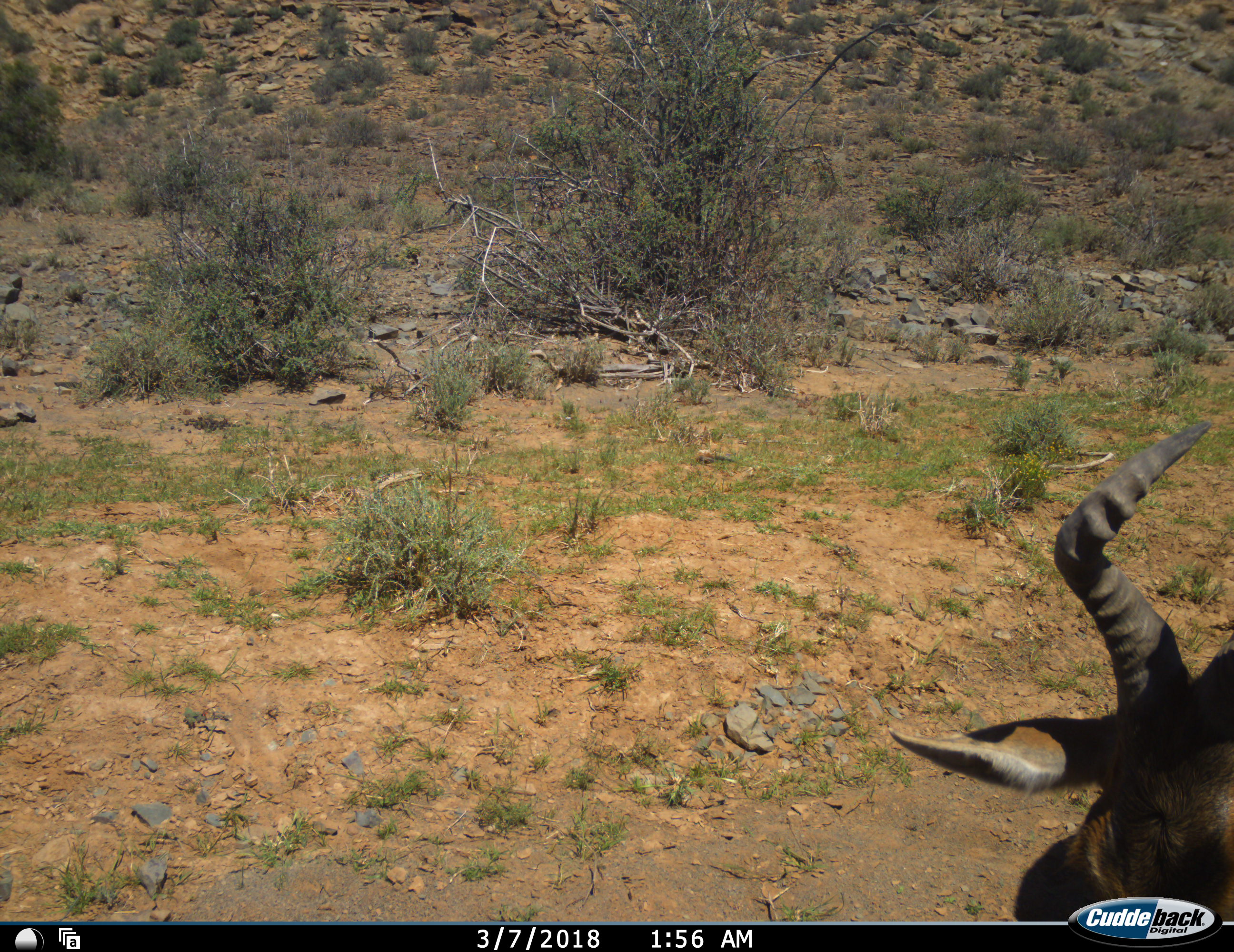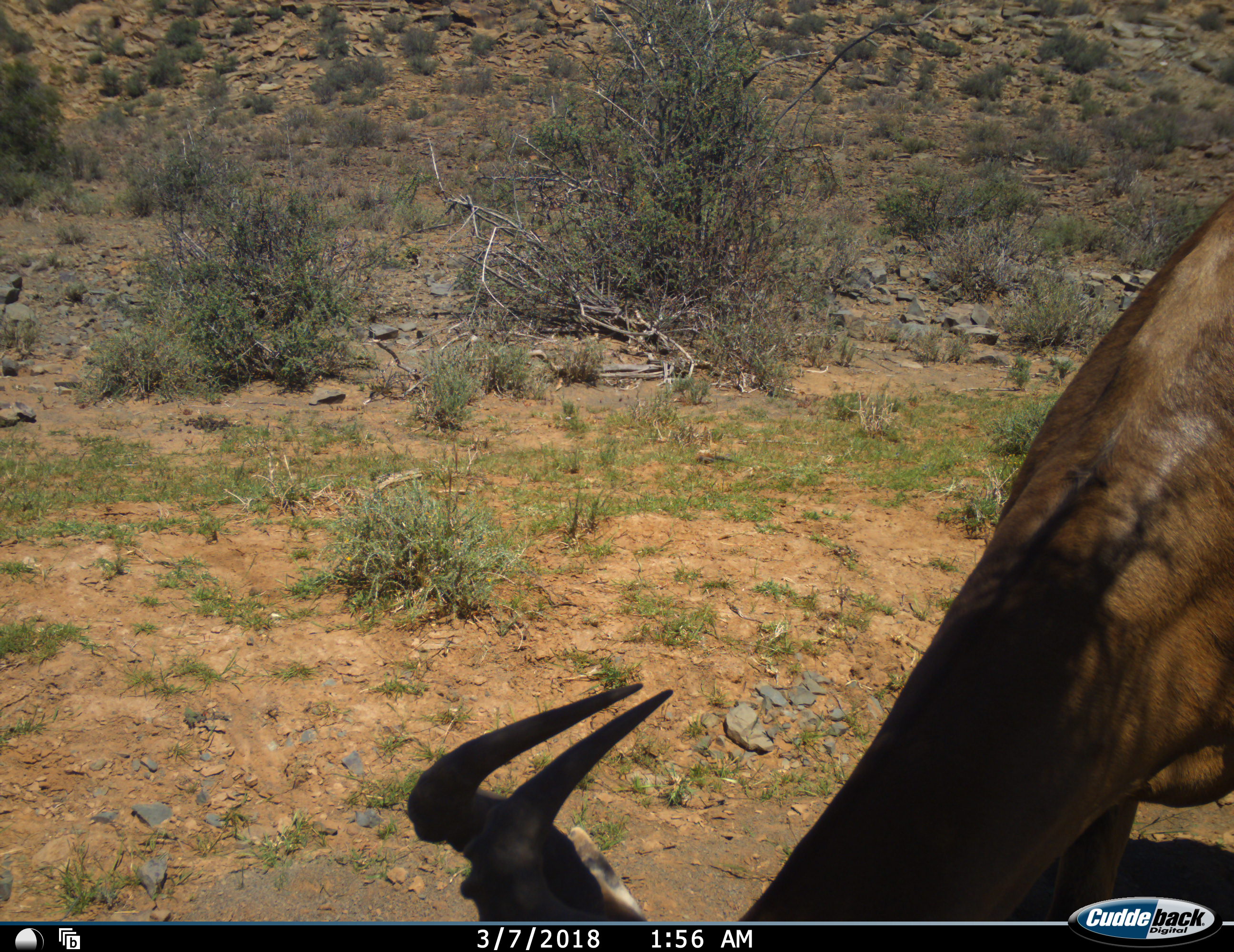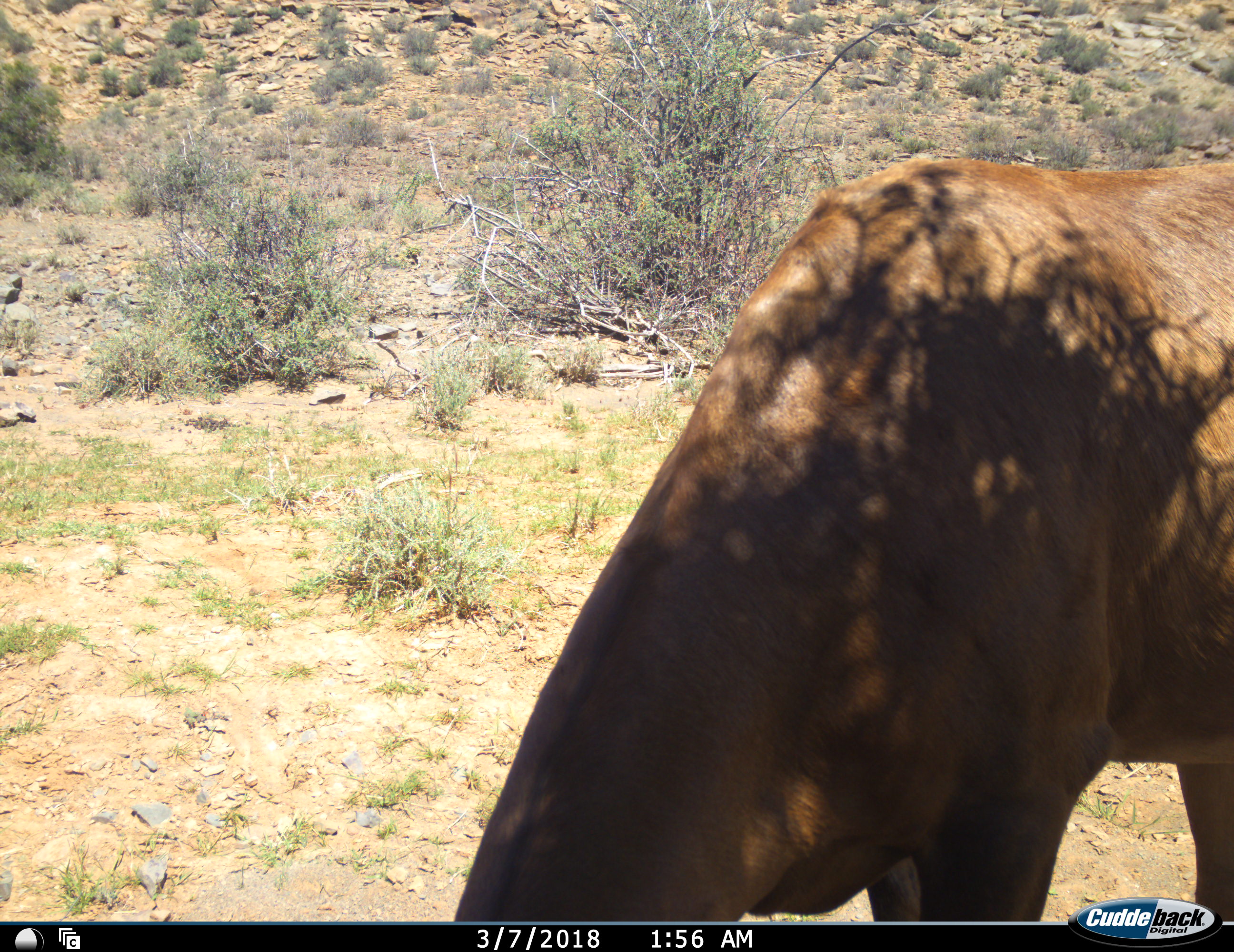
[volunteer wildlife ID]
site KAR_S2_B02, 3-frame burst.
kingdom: Animalia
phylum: Chordata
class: Mammalia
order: Artiodactyla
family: Bovidae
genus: Alcelaphus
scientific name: Alcelaphus buselaphus caama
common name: red hartebeest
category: hartebeestred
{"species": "hartebeestred (red hartebeest) (Alcelaphus buselaphus caama)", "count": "1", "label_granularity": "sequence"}